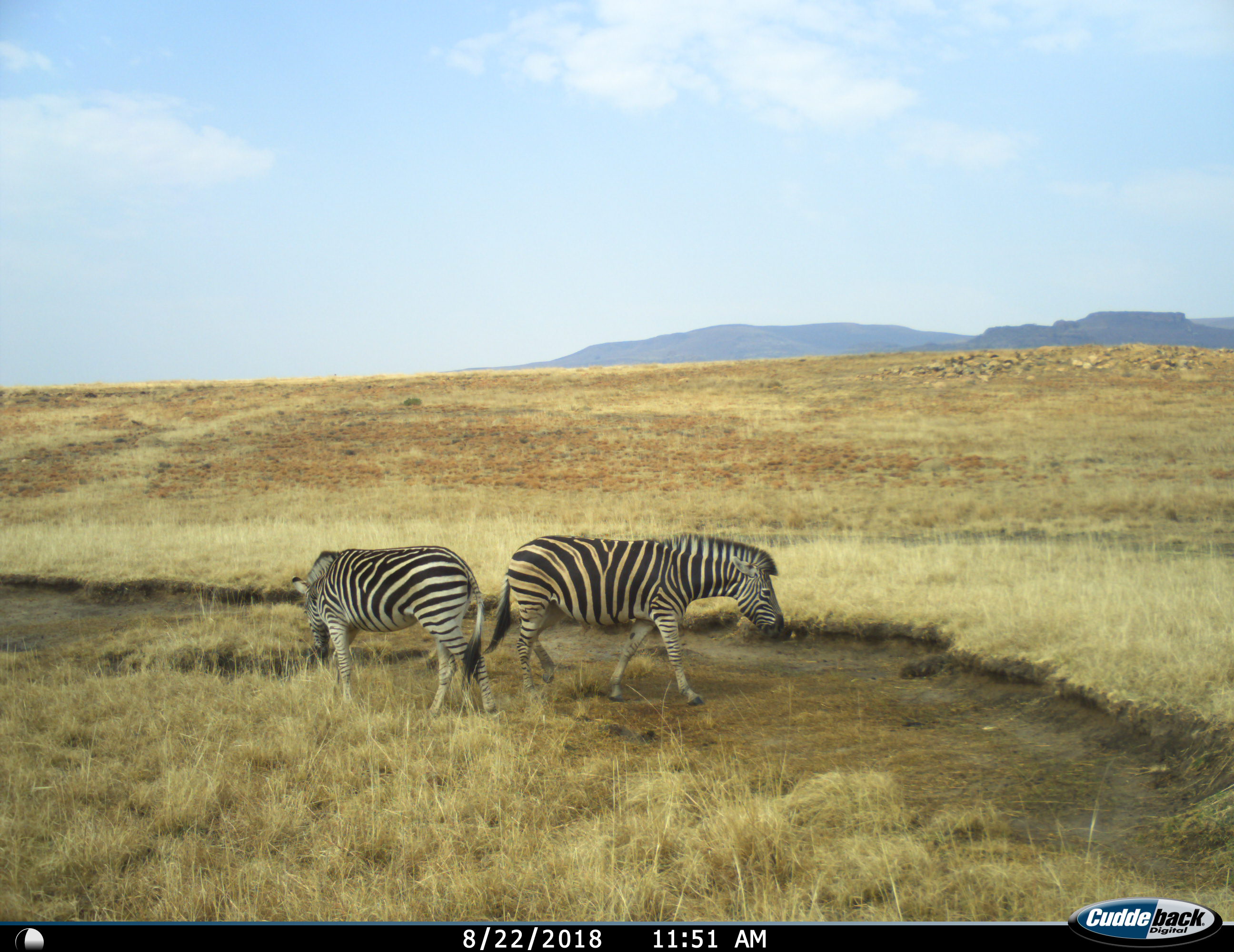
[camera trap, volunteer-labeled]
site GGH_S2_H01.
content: unidentified animal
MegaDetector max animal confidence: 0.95